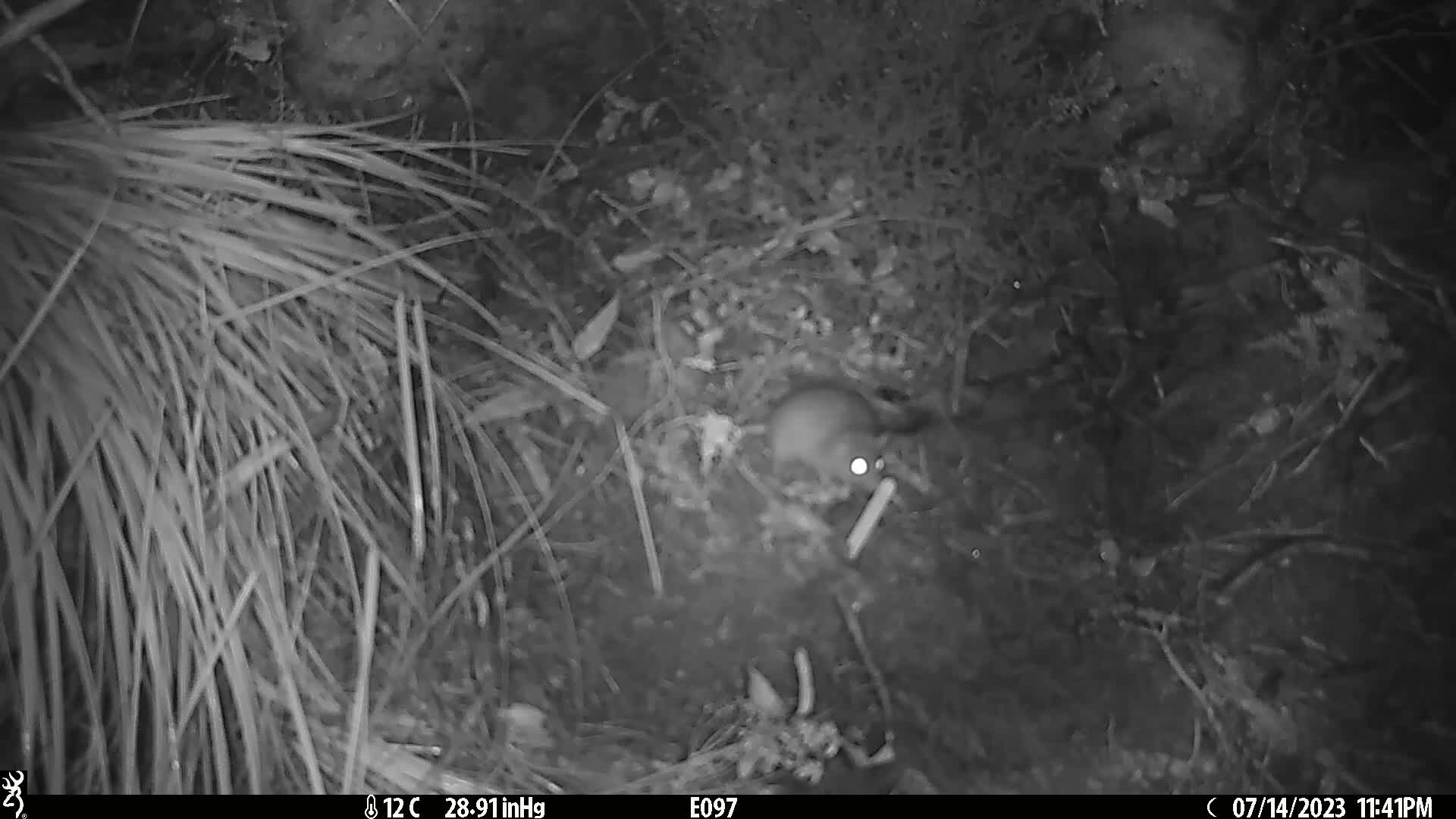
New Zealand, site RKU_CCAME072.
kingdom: Animalia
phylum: Chordata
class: Mammalia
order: Rodentia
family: Muridae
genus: Rattus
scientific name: Rattus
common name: rat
Rat (Rattus).